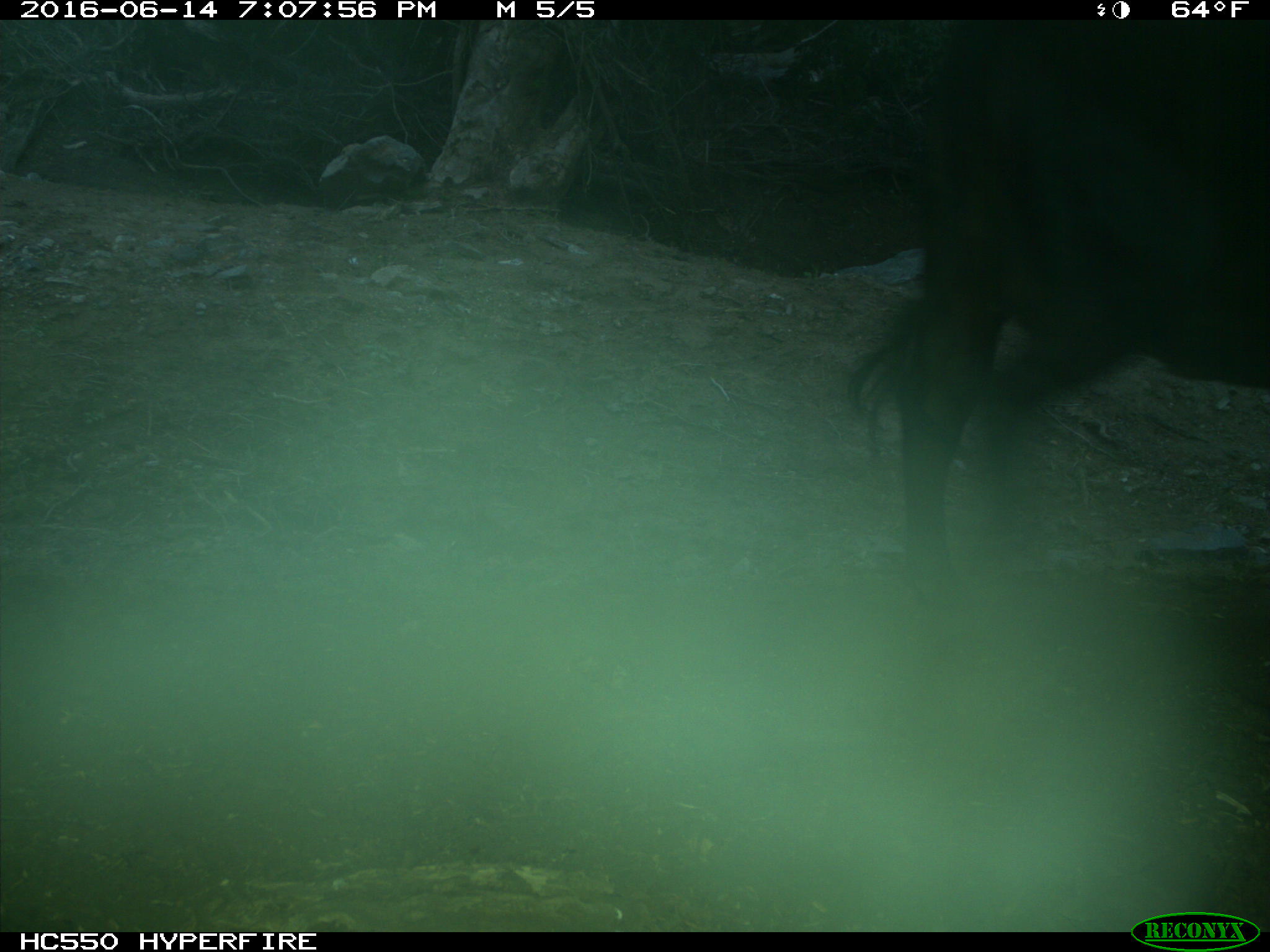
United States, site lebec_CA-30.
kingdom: Animalia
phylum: Chordata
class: Mammalia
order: Artiodactyla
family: Bovidae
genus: Bos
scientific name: Bos taurus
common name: domestic cow